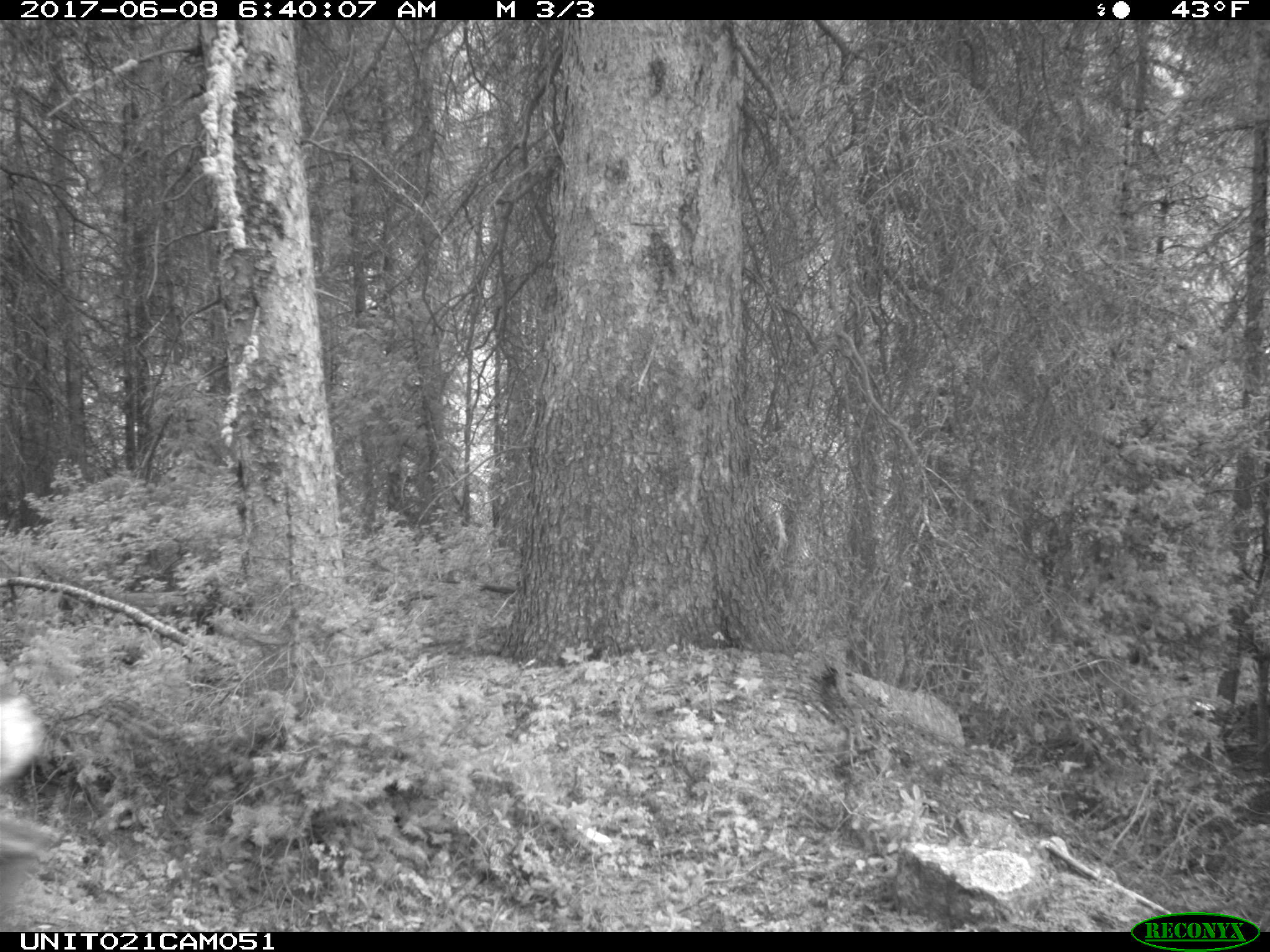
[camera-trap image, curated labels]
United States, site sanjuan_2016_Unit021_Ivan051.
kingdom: Animalia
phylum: Chordata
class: Mammalia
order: Artiodactyla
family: Cervidae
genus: Odocoileus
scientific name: Odocoileus hemionus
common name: mule deer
Odocoileus hemionus (mule deer).